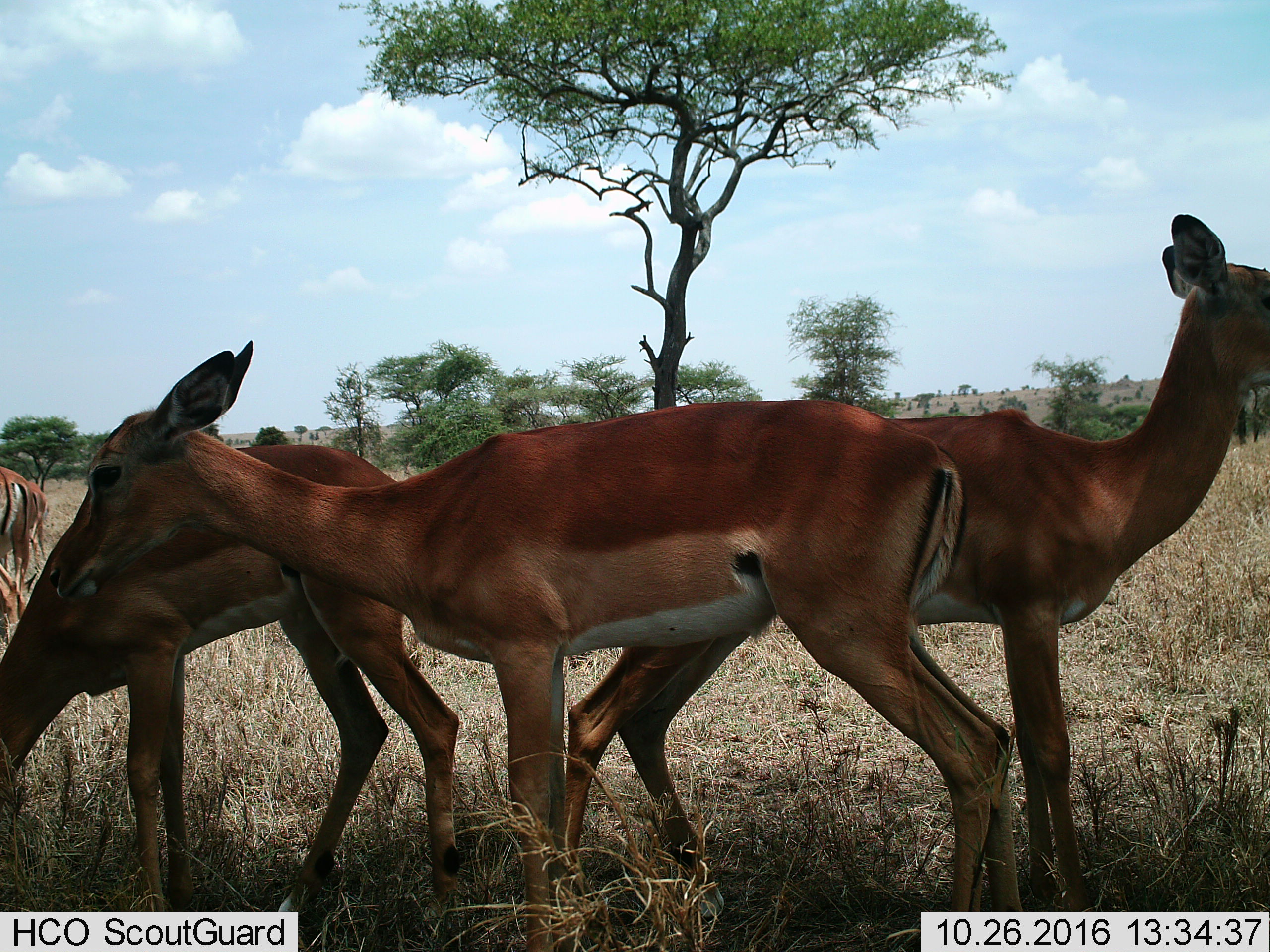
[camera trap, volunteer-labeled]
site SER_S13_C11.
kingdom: Animalia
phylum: Chordata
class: Mammalia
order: Artiodactyla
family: Bovidae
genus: Aepyceros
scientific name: Aepyceros melampus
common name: impala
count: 6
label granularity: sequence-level